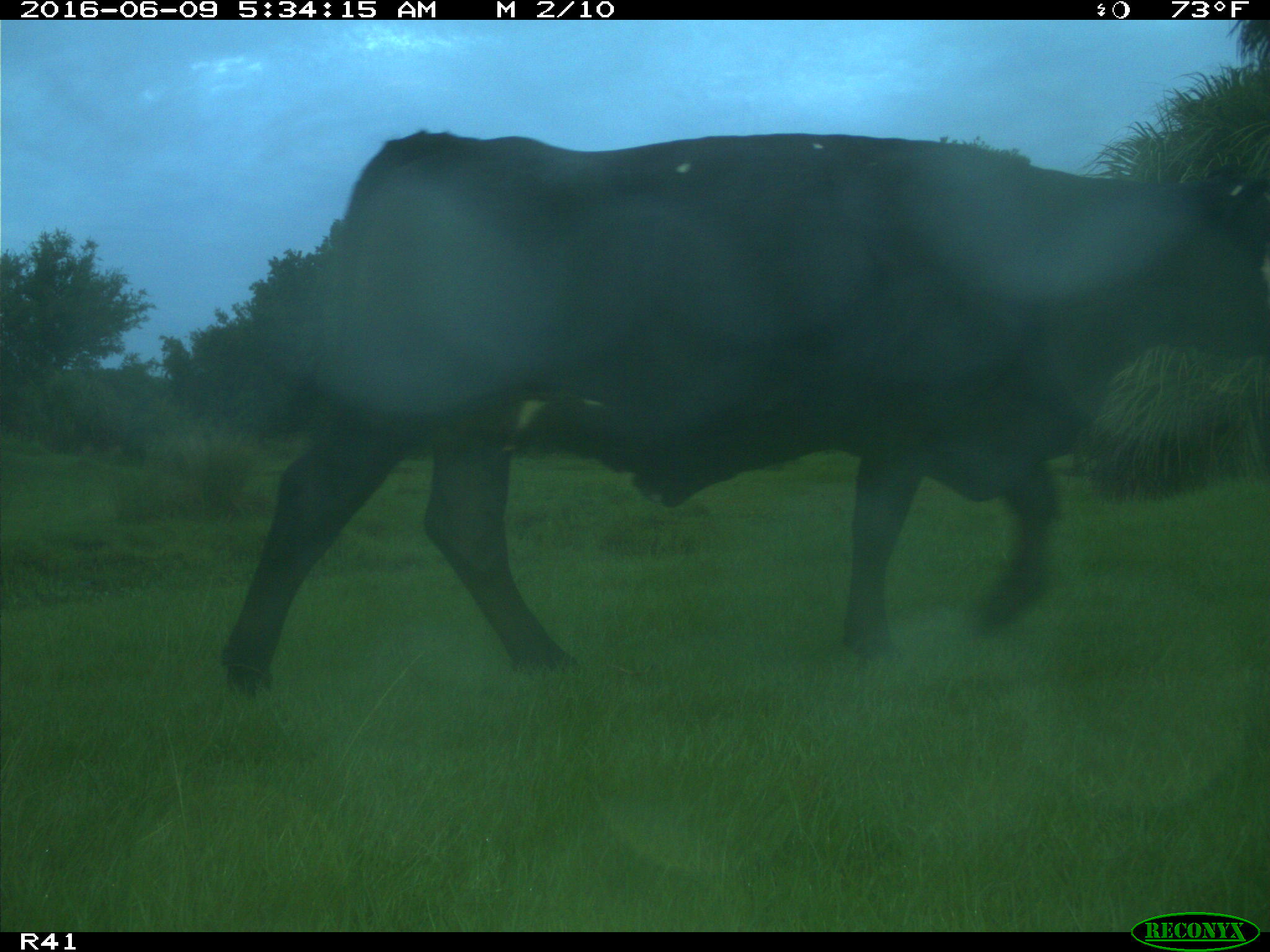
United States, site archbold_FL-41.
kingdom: Animalia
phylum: Chordata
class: Mammalia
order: Artiodactyla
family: Bovidae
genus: Bos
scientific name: Bos taurus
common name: domestic cow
Bos taurus (domestic cow).